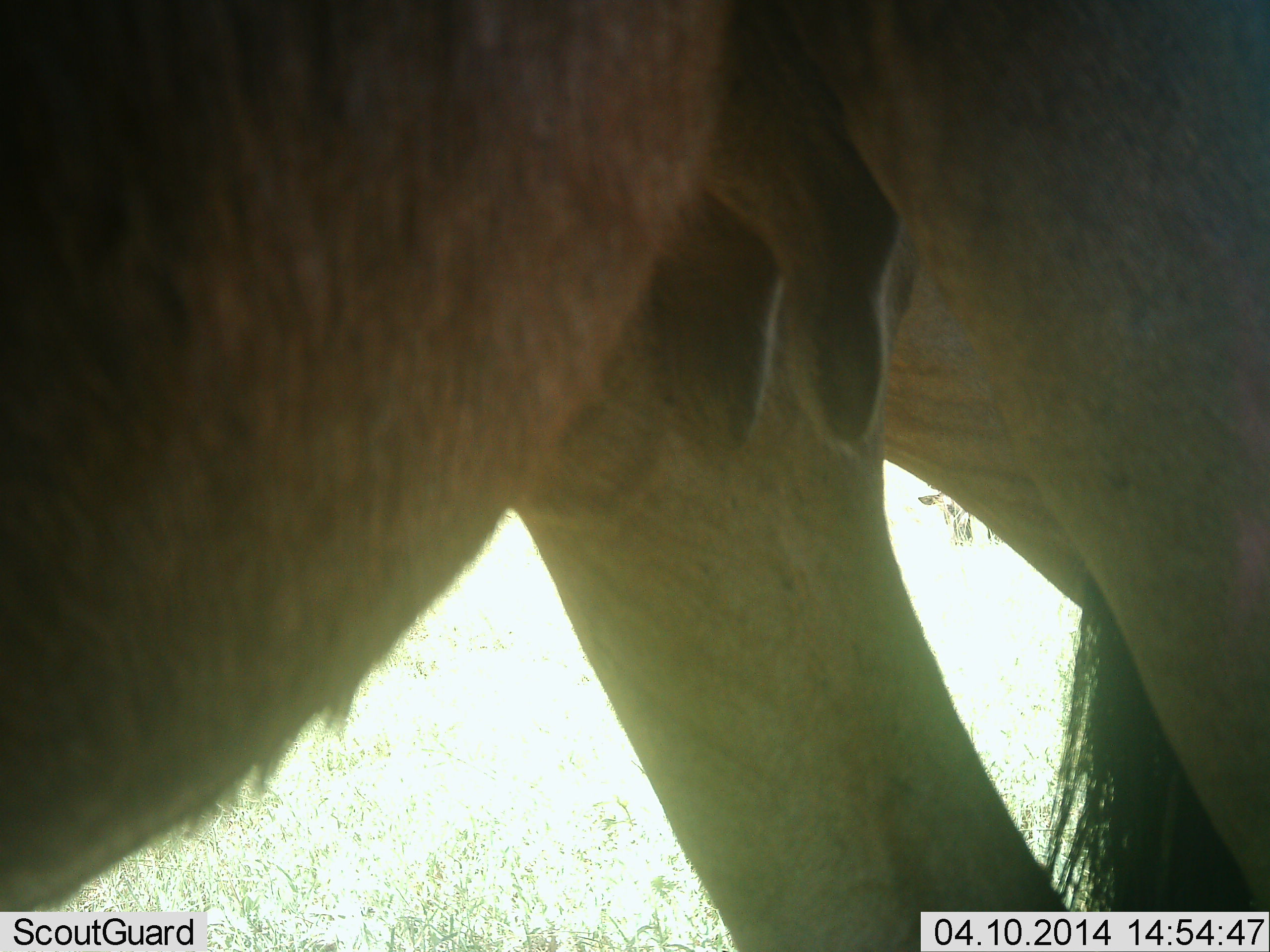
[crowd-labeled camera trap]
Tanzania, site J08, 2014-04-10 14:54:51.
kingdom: Animalia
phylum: Chordata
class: Mammalia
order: Artiodactyla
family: Bovidae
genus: Connochaetes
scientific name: Connochaetes taurinus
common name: blue wildebeest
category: wildebeest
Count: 1.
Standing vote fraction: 100%.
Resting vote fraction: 0%.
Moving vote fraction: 0%.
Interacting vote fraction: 0%.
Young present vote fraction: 0%.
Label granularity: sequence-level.